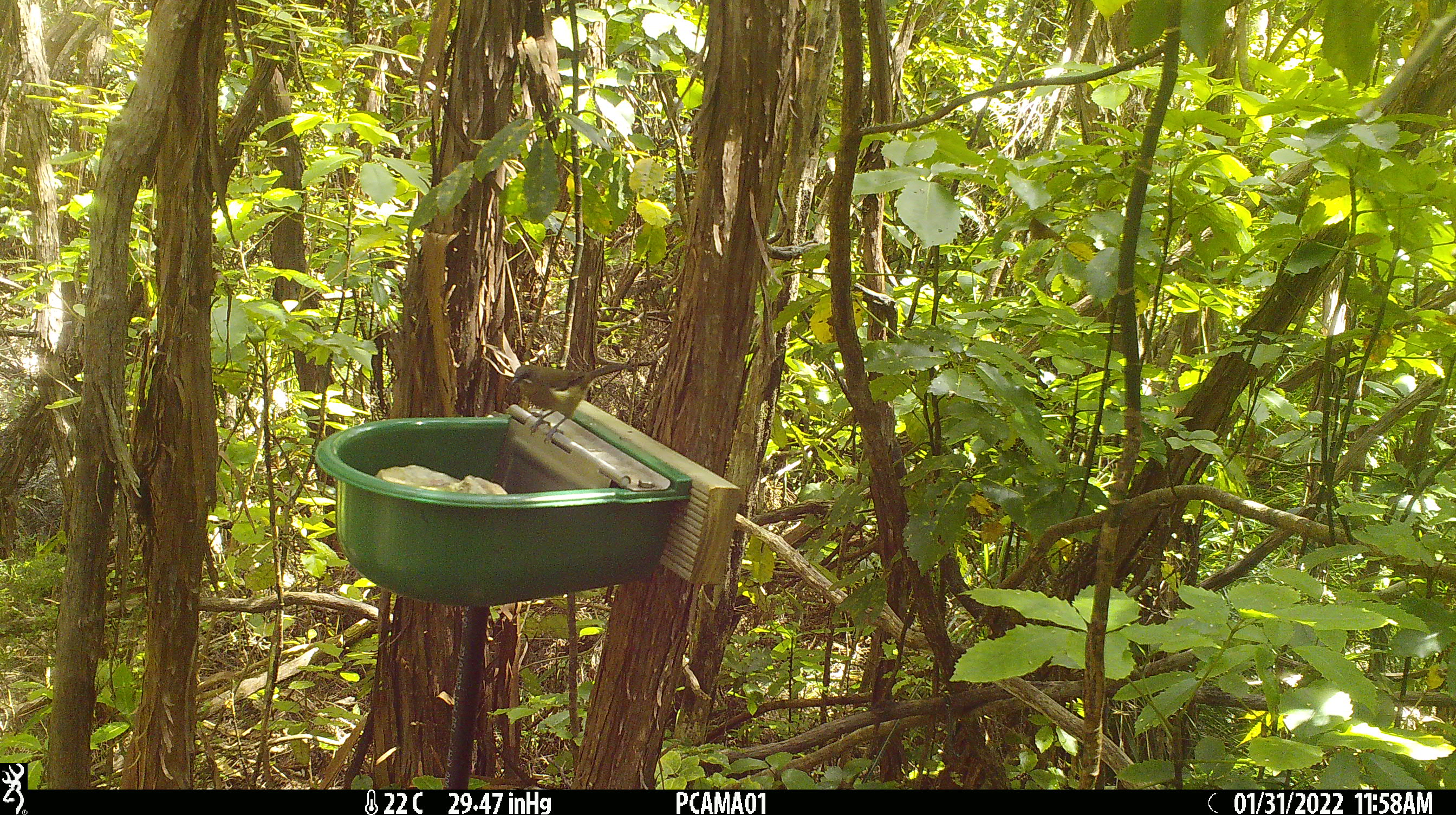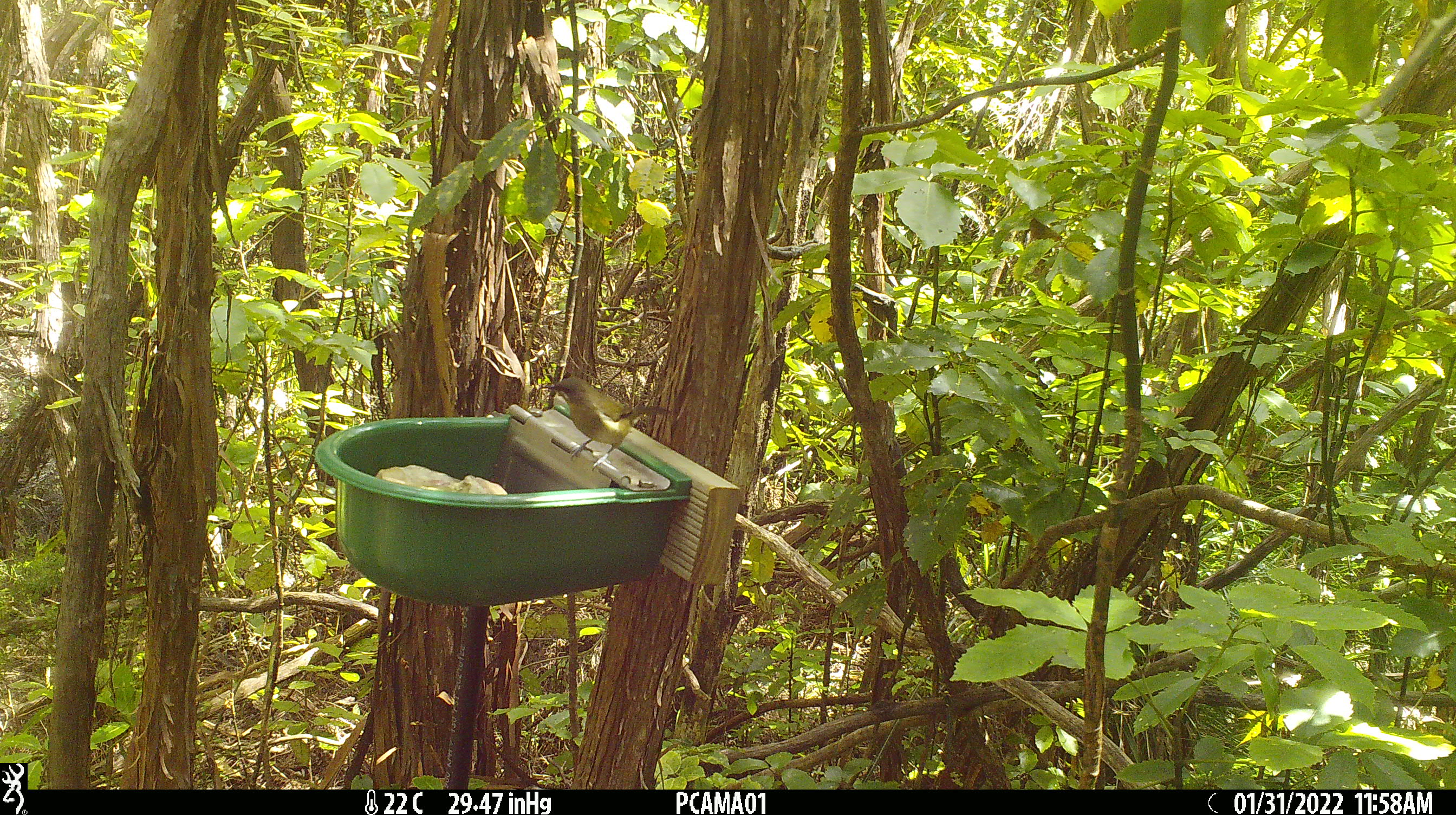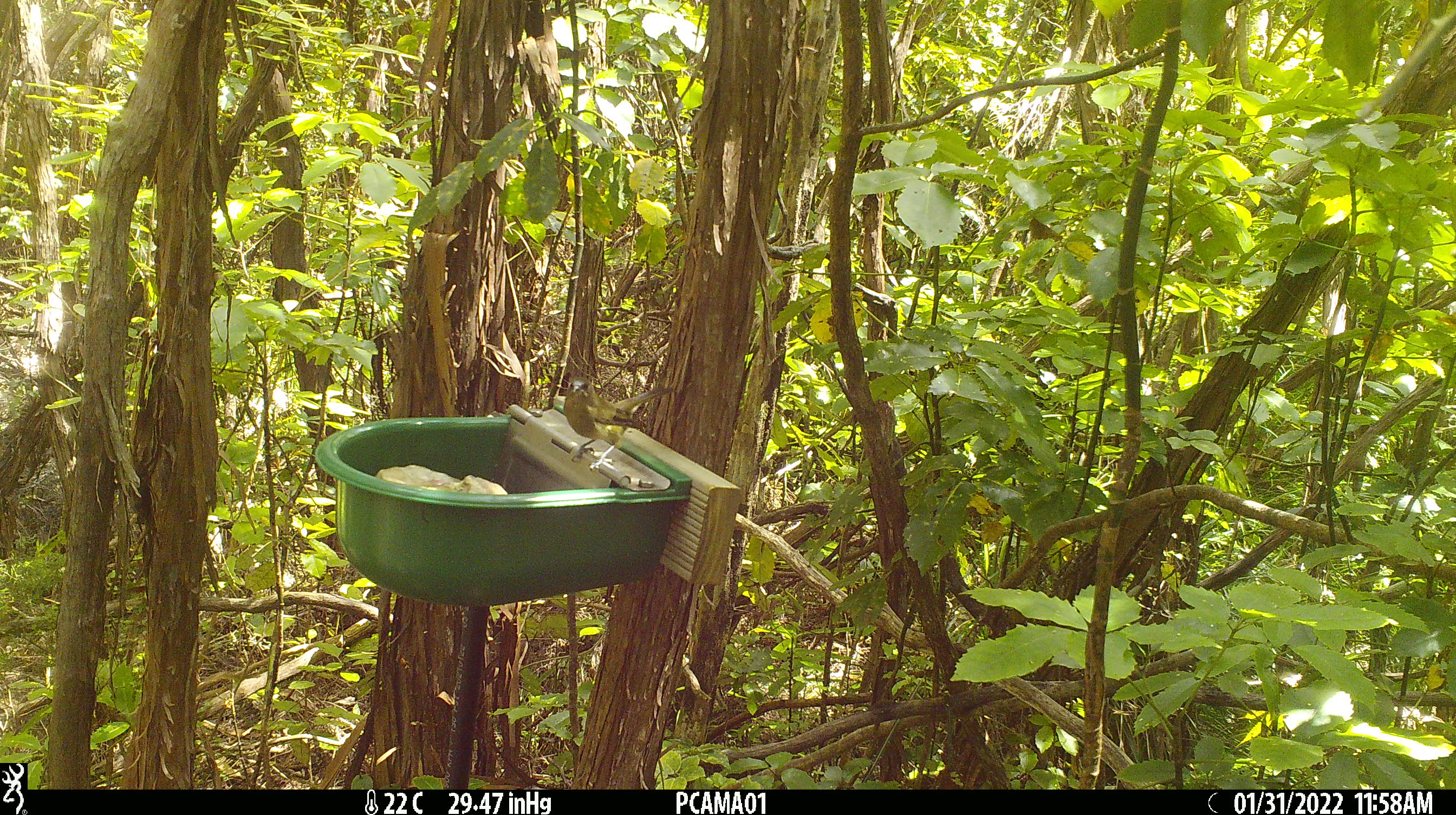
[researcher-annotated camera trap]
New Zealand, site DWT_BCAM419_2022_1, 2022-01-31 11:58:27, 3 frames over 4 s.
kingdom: Animalia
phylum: Chordata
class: Aves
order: Passeriformes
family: Meliphagidae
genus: Anthornis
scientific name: Anthornis melanura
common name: new zealand bellbird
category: bellbird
Bellbird (new zealand bellbird) (Anthornis melanura).